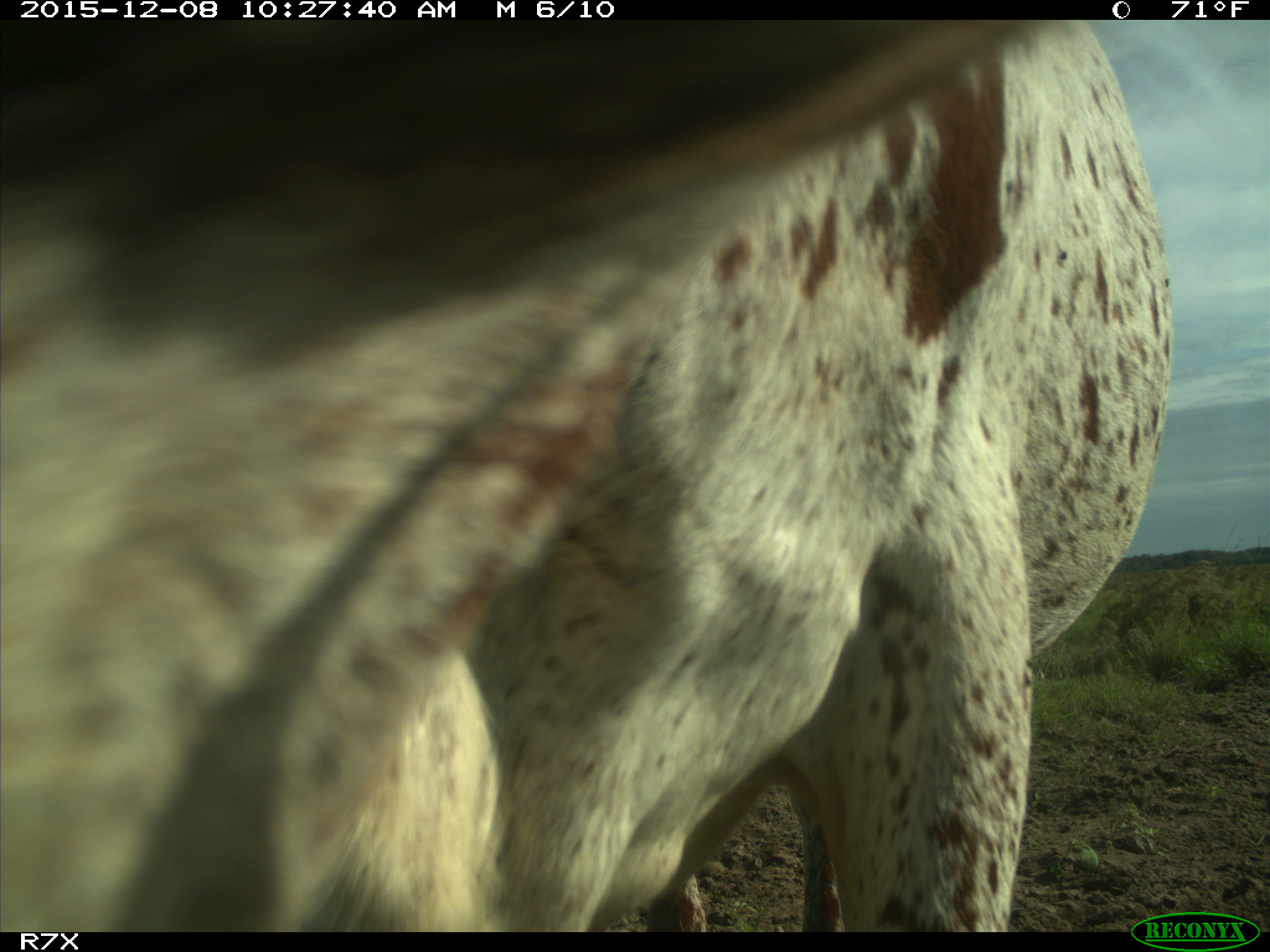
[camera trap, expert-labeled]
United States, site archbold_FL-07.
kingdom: Animalia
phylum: Chordata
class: Mammalia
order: Artiodactyla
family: Bovidae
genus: Bos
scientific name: Bos taurus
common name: domestic cow